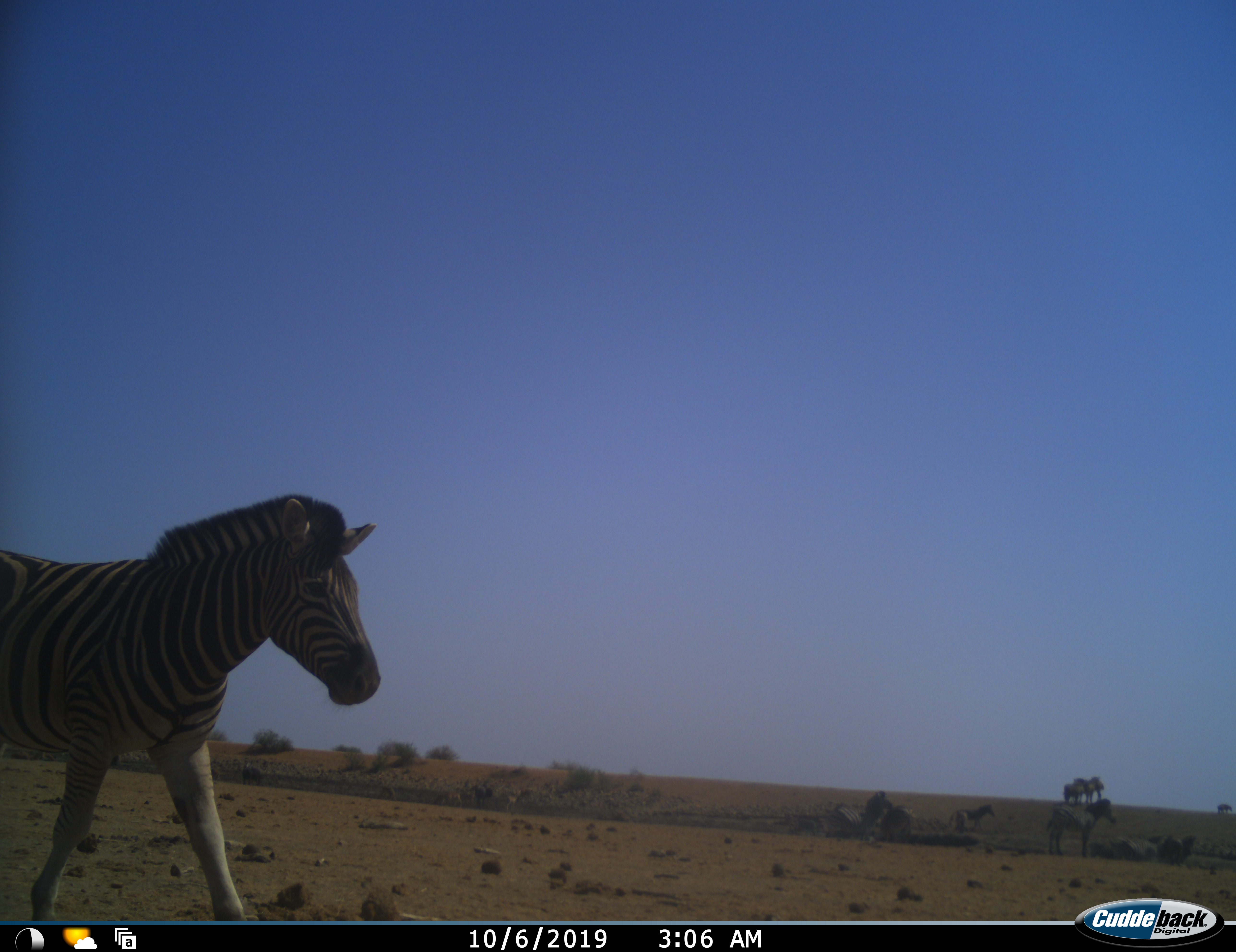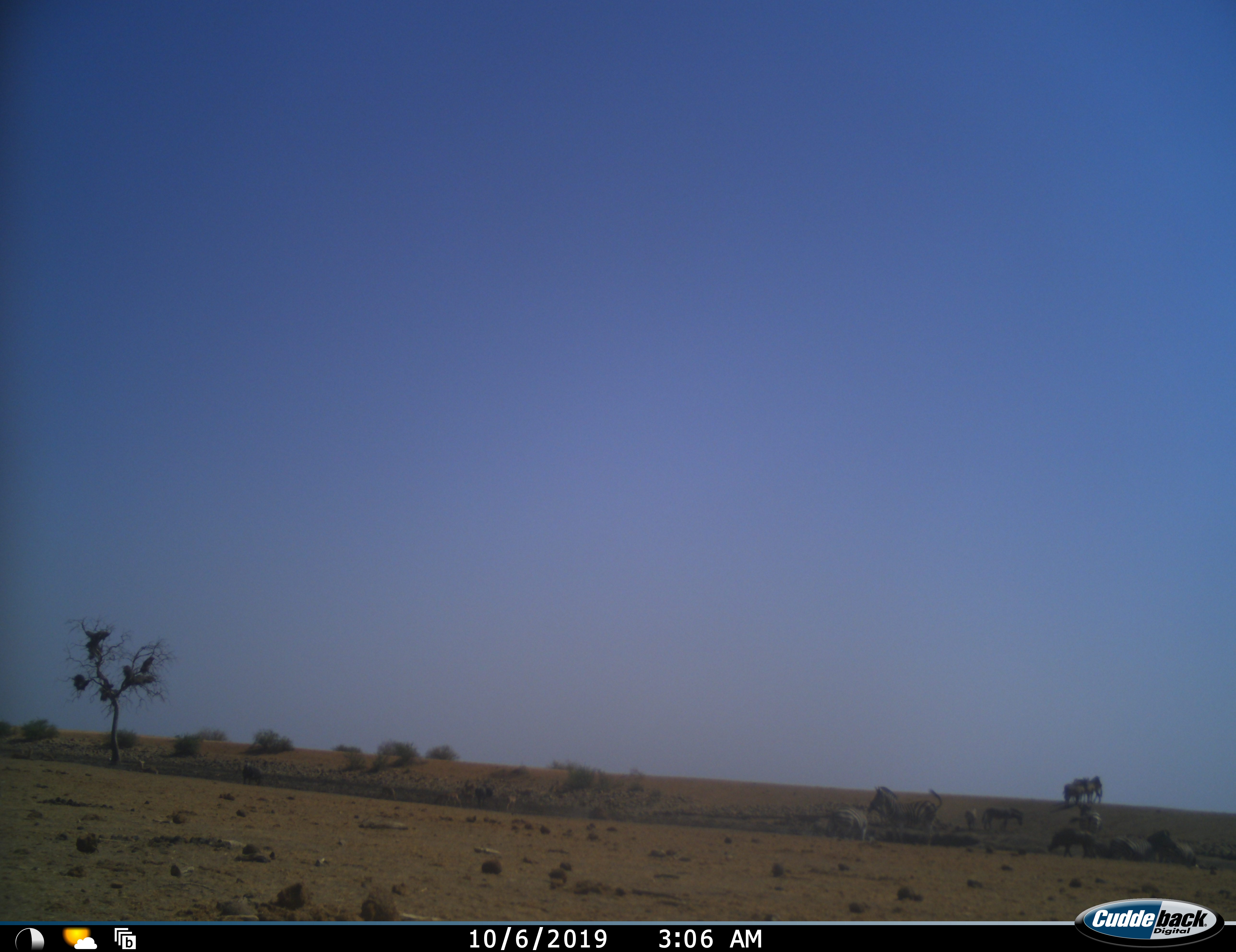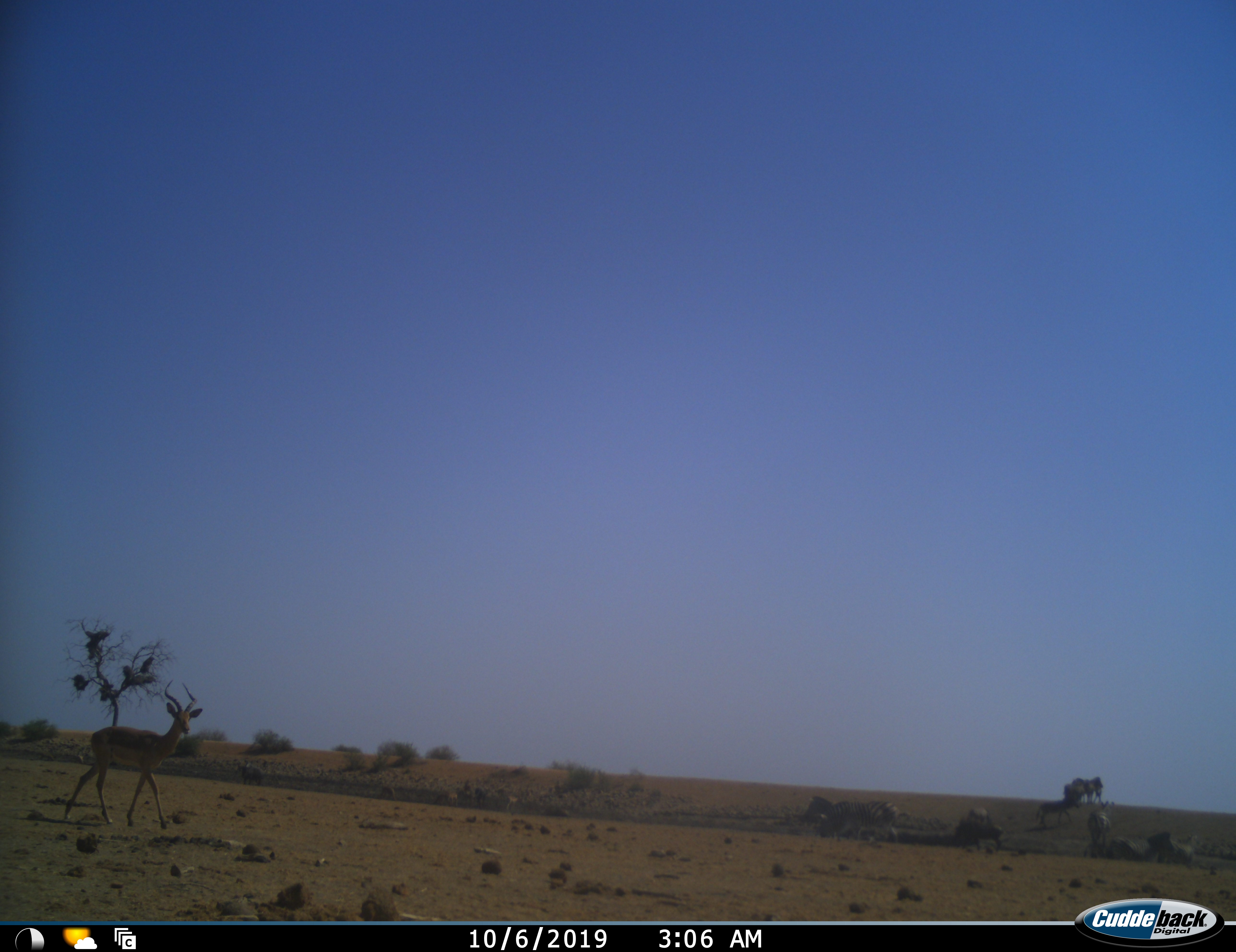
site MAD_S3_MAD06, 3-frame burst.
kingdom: Animalia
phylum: Chordata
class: Mammalia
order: Artiodactyla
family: Bovidae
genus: Aepyceros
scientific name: Aepyceros melampus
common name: impala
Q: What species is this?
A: Impala (Aepyceros melampus).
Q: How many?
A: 1.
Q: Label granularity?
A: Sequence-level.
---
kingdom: Animalia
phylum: Chordata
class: Mammalia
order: Perissodactyla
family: Equidae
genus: Equus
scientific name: Equus quagga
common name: plains zebra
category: zebraplains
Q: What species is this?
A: Zebraplains (plains zebra) (Equus quagga).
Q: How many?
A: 8.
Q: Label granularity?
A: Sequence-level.